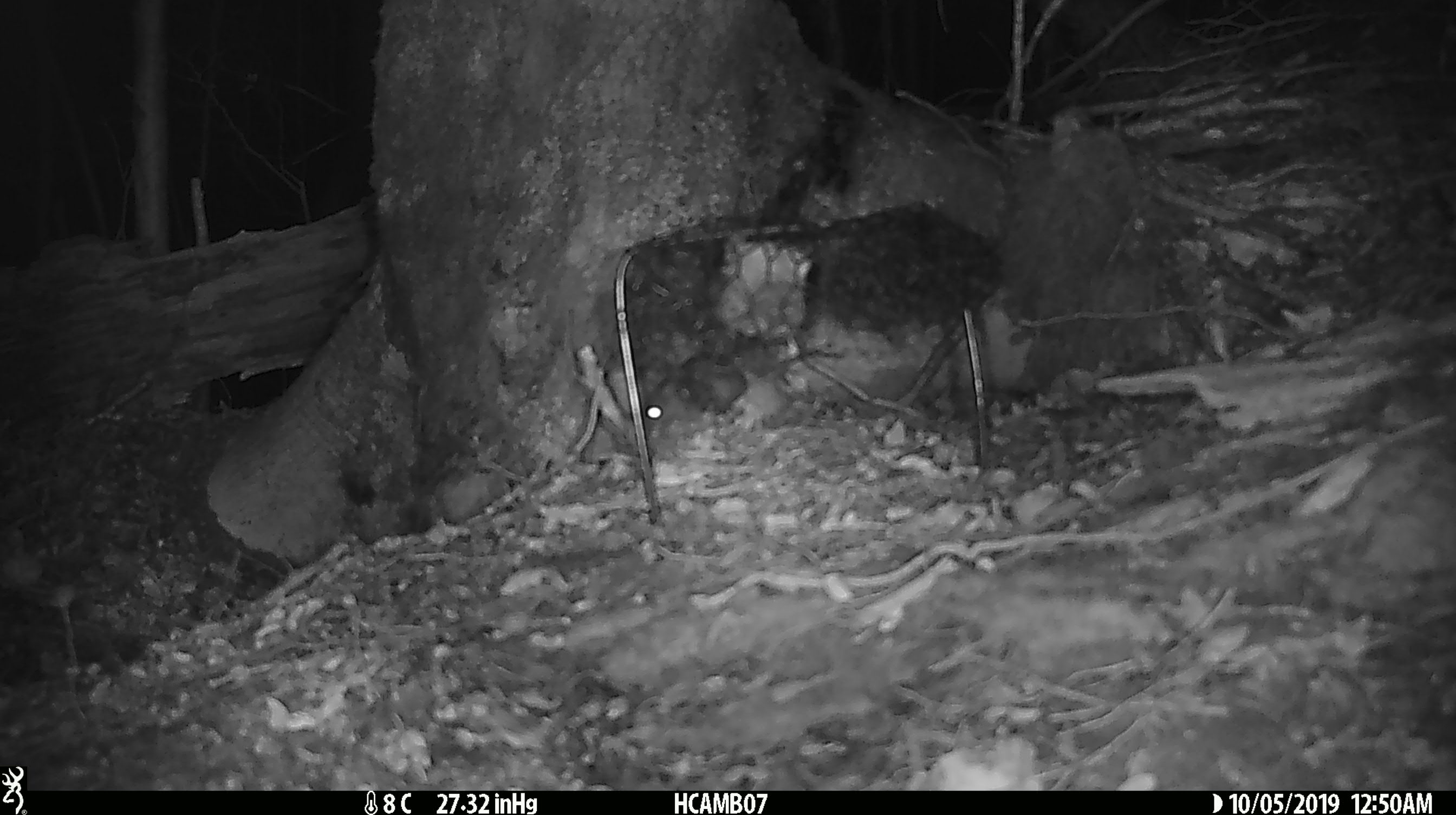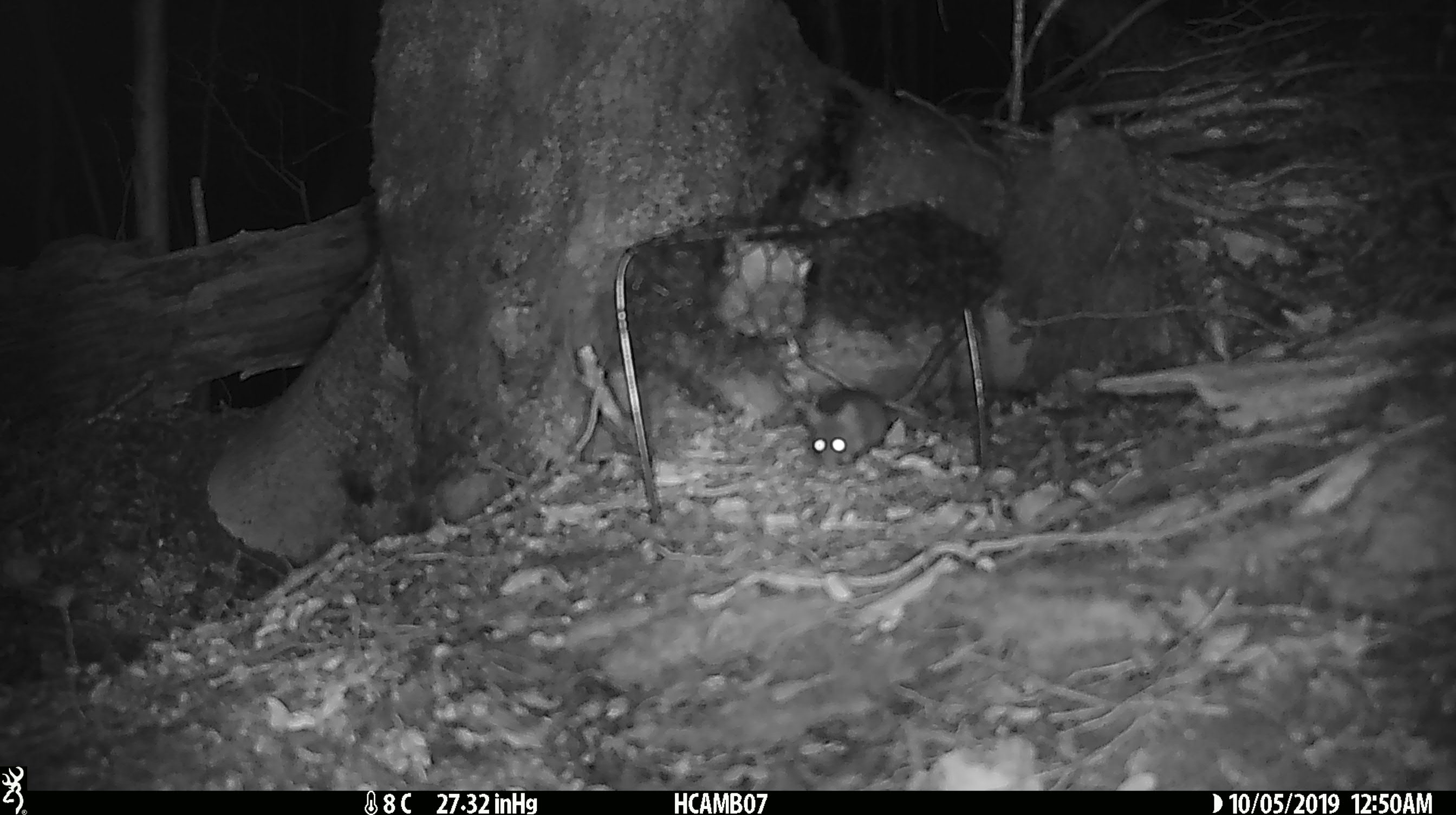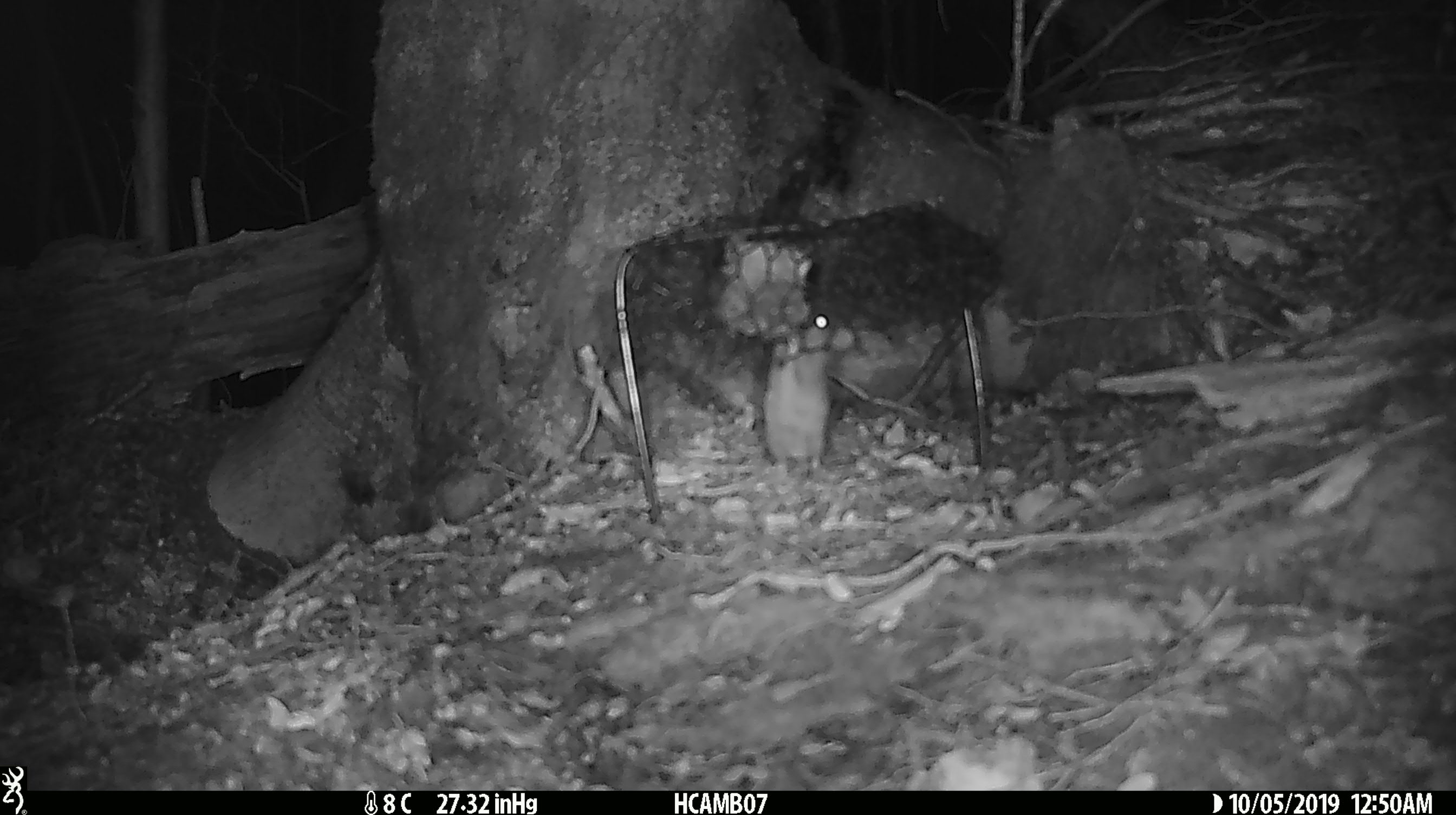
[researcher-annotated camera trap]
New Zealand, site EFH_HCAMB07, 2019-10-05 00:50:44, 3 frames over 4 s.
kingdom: Animalia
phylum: Chordata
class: Mammalia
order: Rodentia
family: Muridae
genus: Mus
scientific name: Mus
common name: mouse